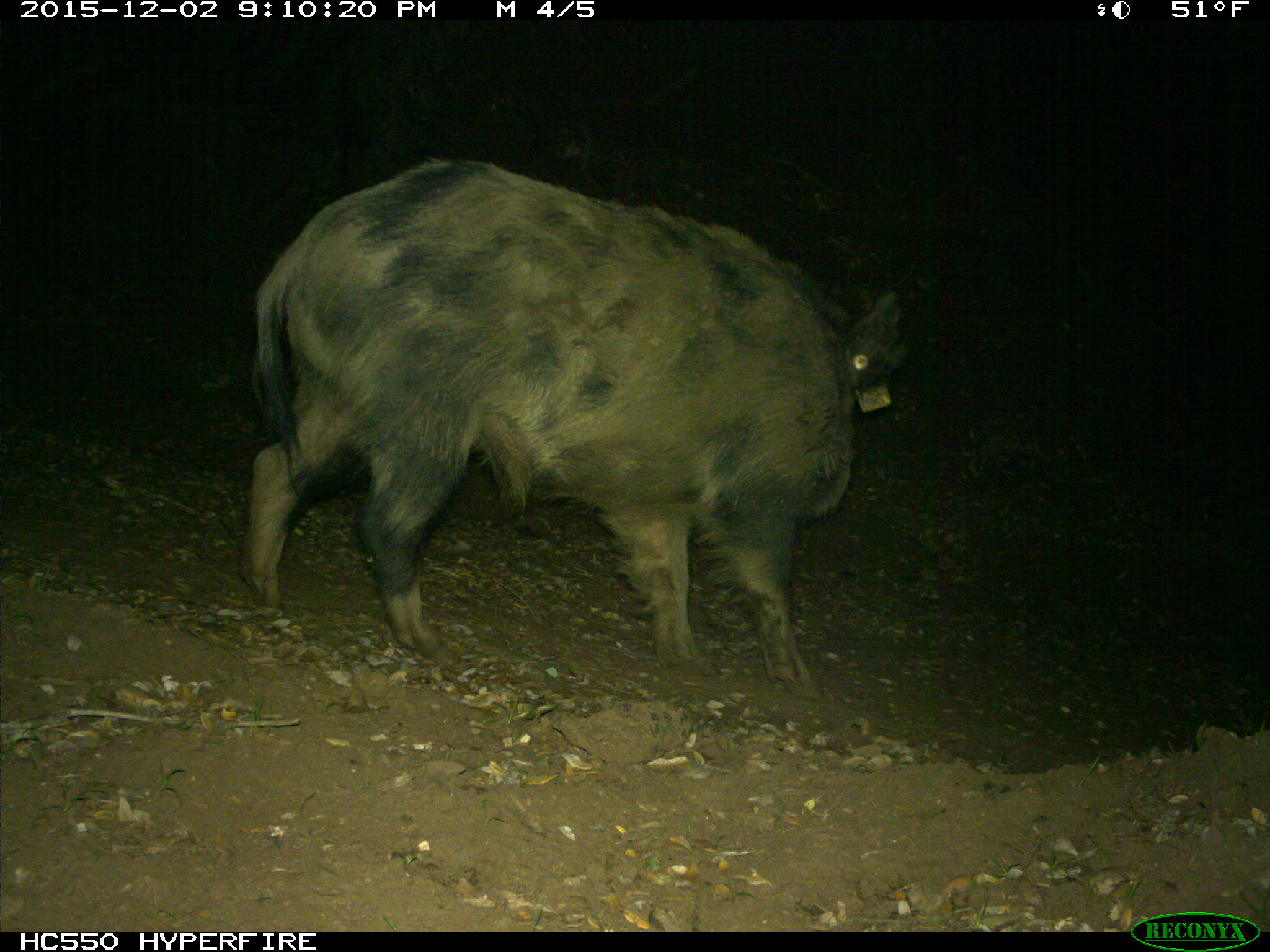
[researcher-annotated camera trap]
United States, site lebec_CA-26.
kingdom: Animalia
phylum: Chordata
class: Mammalia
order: Artiodactyla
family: Suidae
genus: Sus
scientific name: Sus scrofa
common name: wild boar